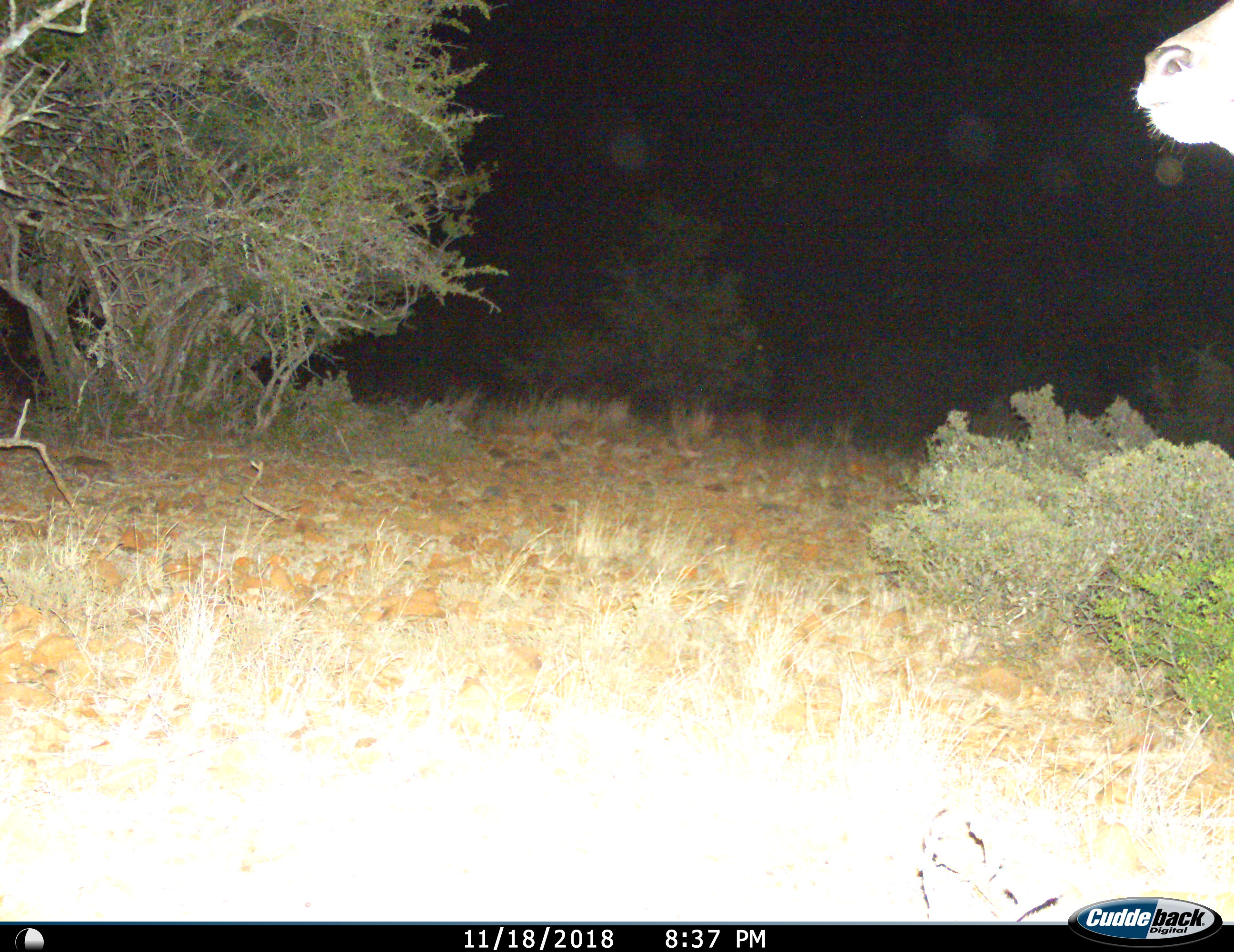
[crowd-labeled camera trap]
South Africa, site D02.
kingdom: Animalia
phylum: Chordata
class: Mammalia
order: Artiodactyla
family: Bovidae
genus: Tragelaphus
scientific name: Tragelaphus oryx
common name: eland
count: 1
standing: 100%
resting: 0%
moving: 0%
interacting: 0%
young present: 0%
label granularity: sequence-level